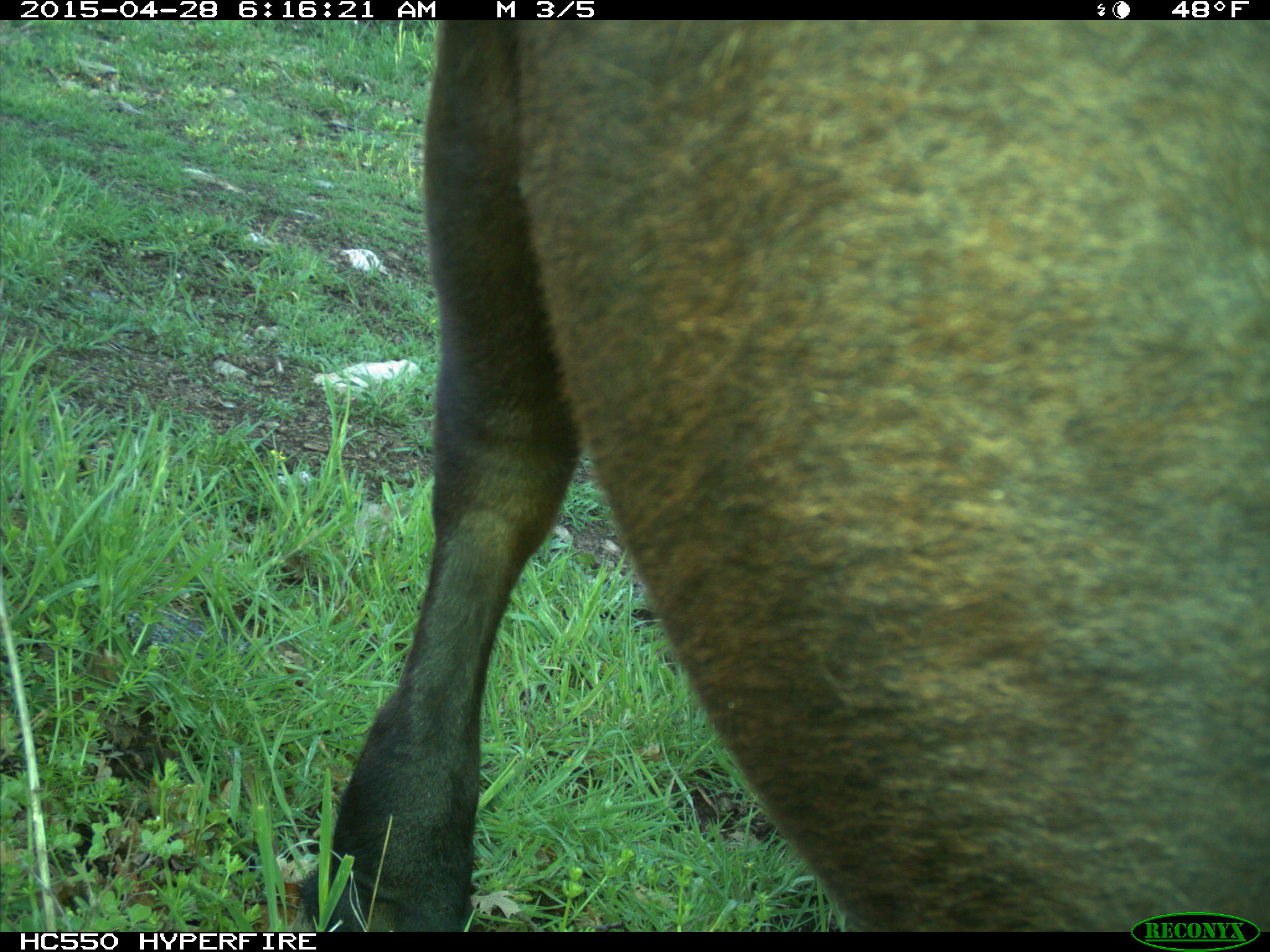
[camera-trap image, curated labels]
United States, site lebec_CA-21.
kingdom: Animalia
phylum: Chordata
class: Mammalia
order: Artiodactyla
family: Bovidae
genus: Bos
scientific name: Bos taurus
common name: domestic cow